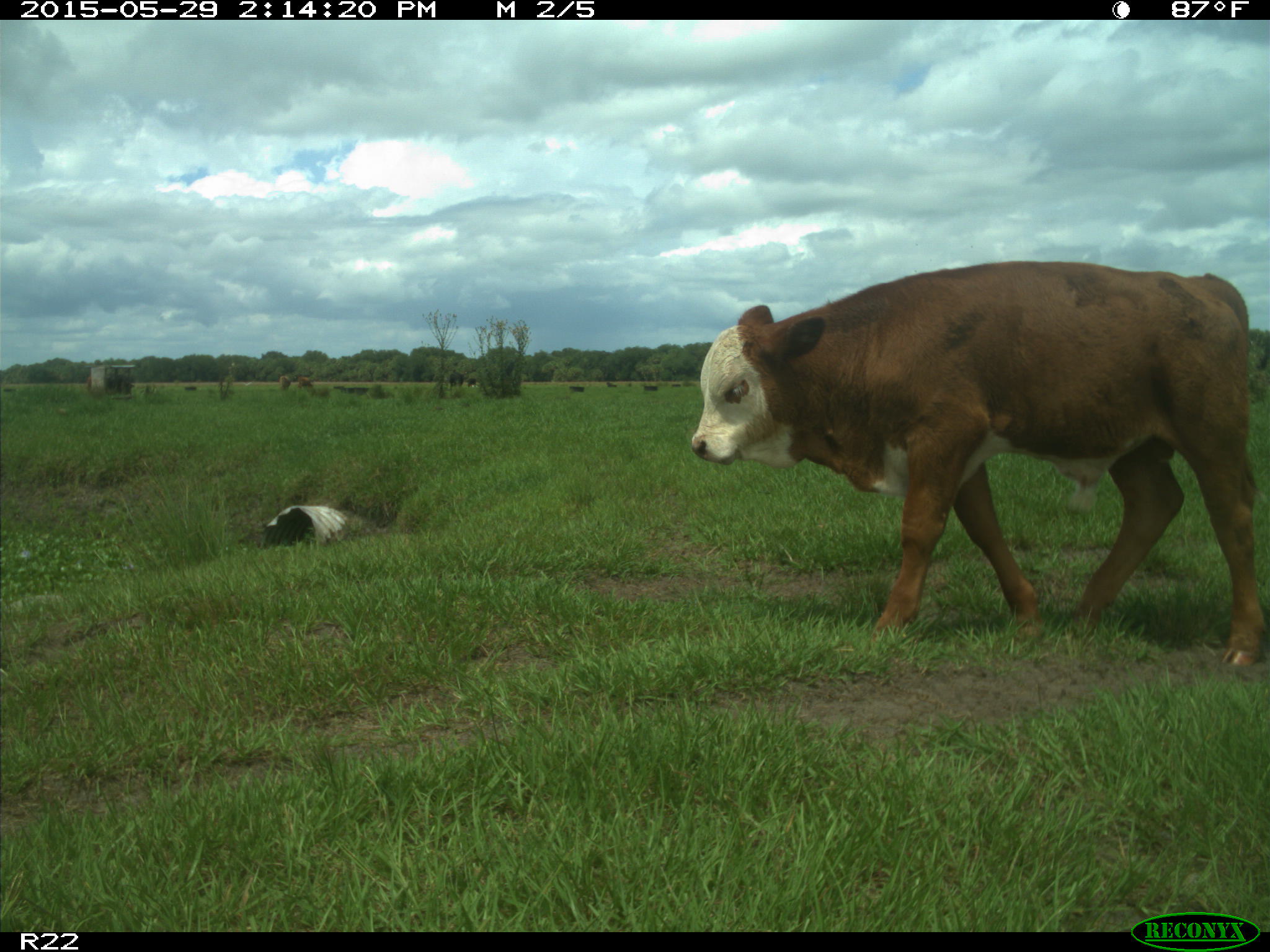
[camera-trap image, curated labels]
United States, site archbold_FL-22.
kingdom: Animalia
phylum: Chordata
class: Mammalia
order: Artiodactyla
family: Bovidae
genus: Bos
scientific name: Bos taurus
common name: domestic cow